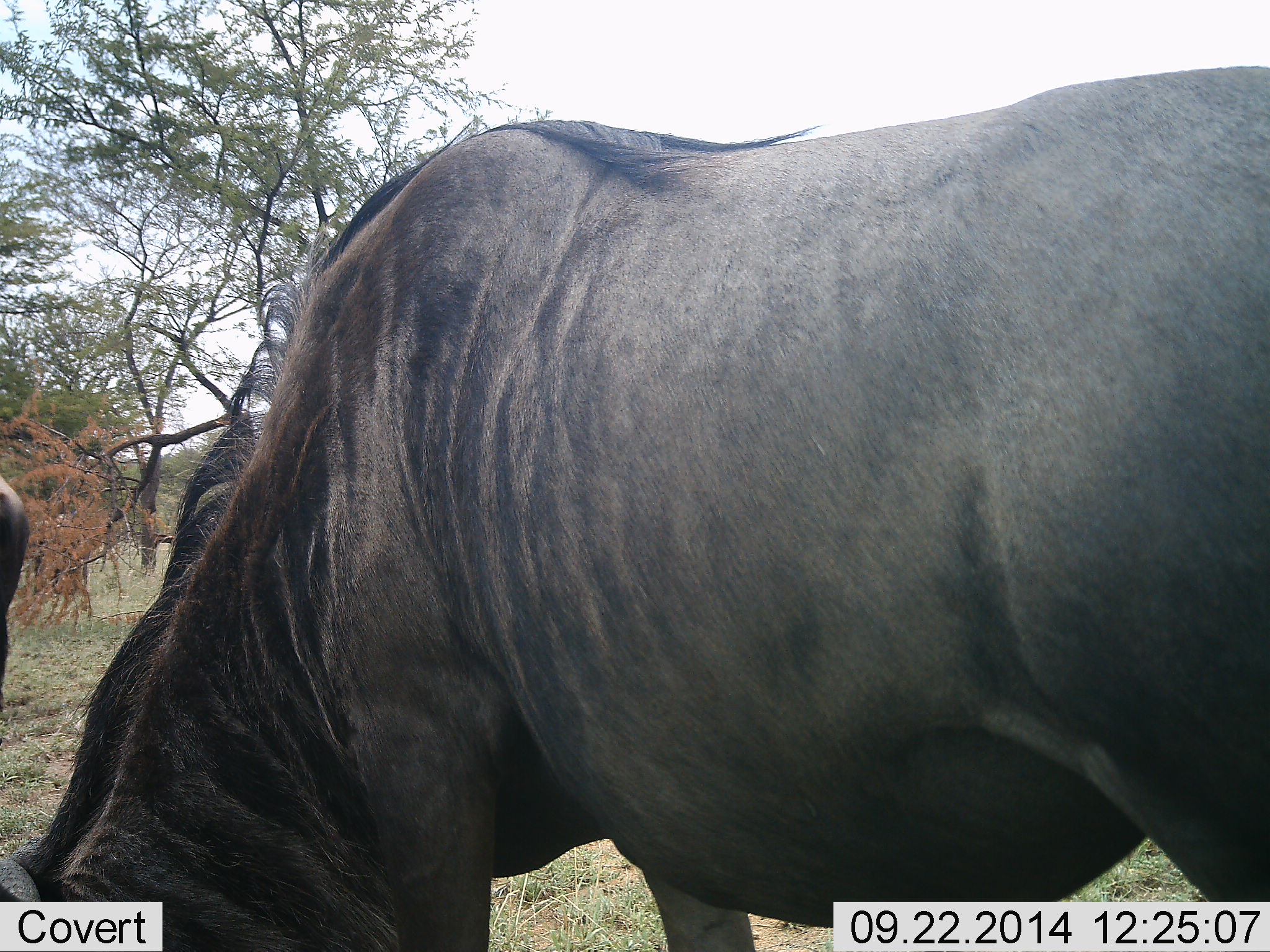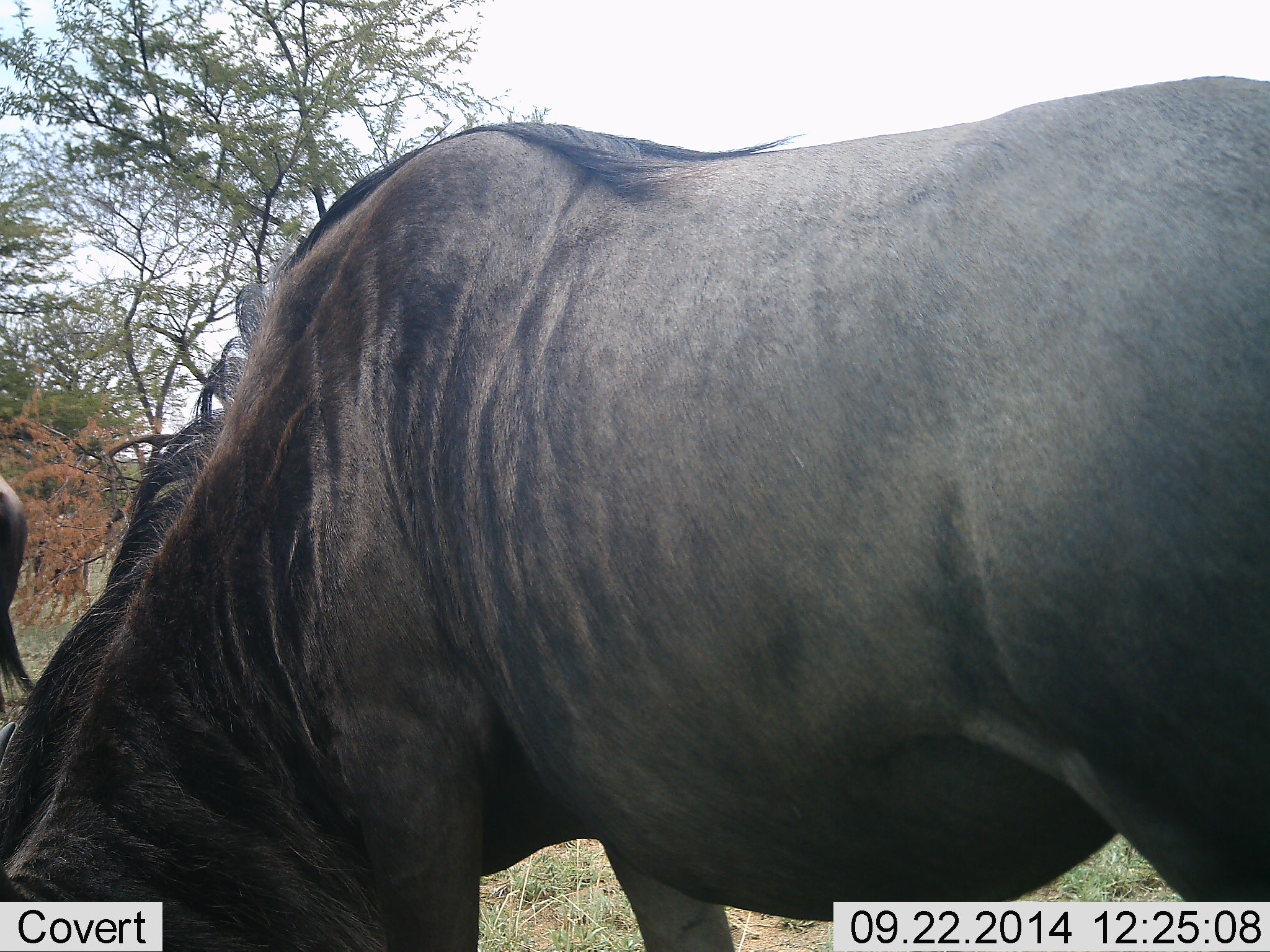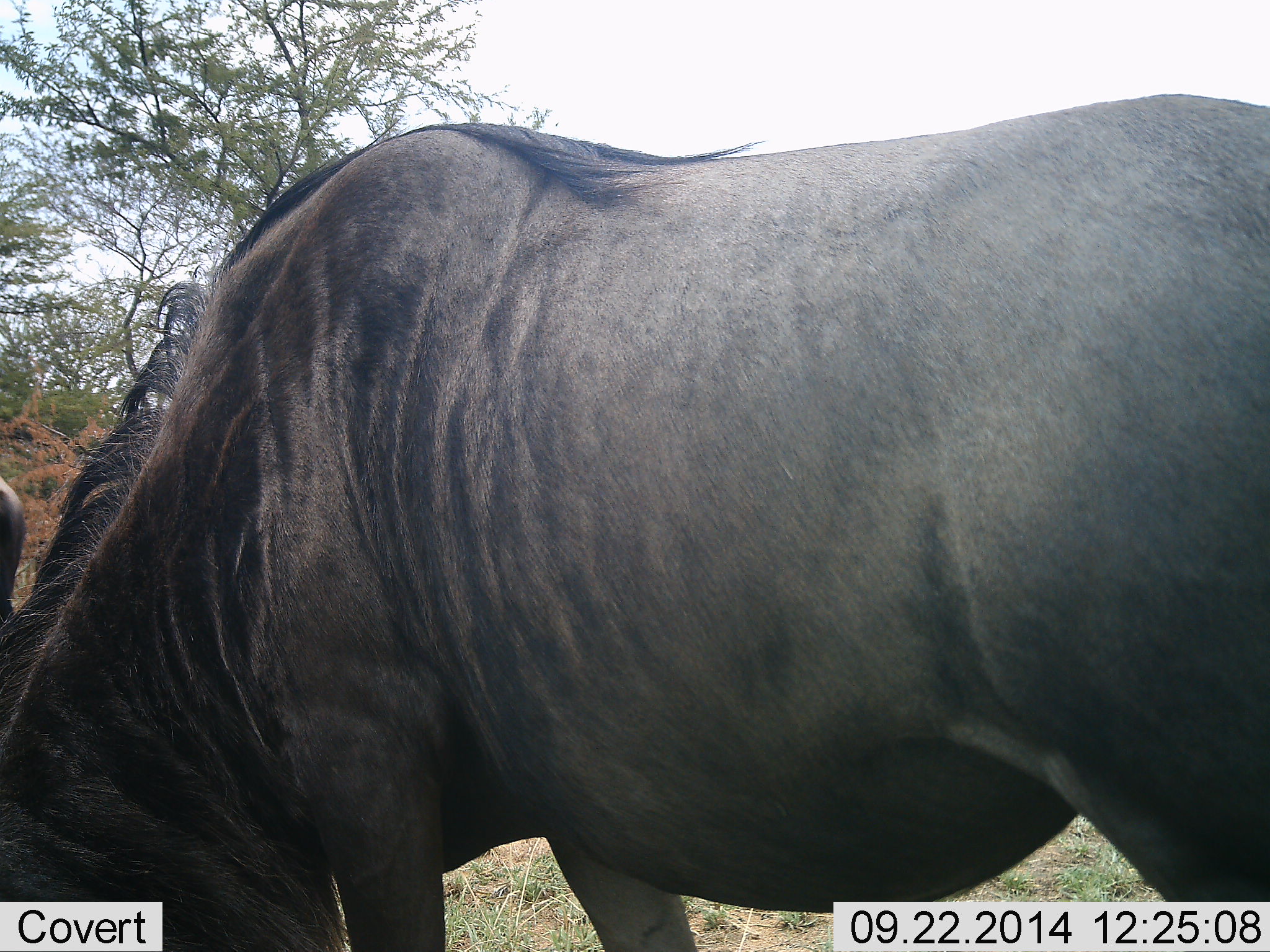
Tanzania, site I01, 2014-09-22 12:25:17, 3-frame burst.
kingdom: Animalia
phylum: Chordata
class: Mammalia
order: Artiodactyla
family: Bovidae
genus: Connochaetes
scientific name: Connochaetes taurinus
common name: blue wildebeest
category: wildebeest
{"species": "wildebeest (blue wildebeest) (Connochaetes taurinus)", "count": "2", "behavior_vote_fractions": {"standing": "30%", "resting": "0%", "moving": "20%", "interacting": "0%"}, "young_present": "0%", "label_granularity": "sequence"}